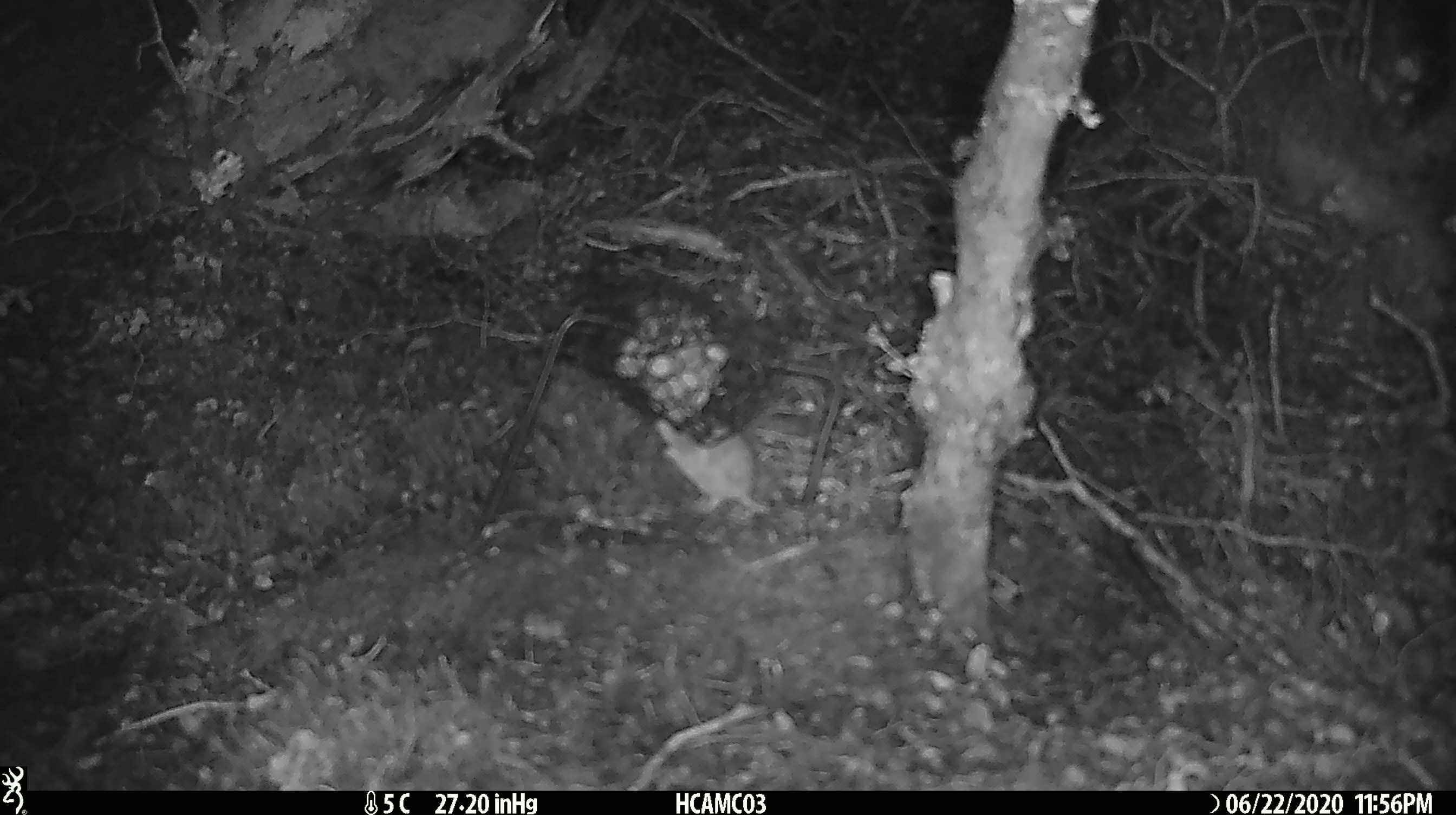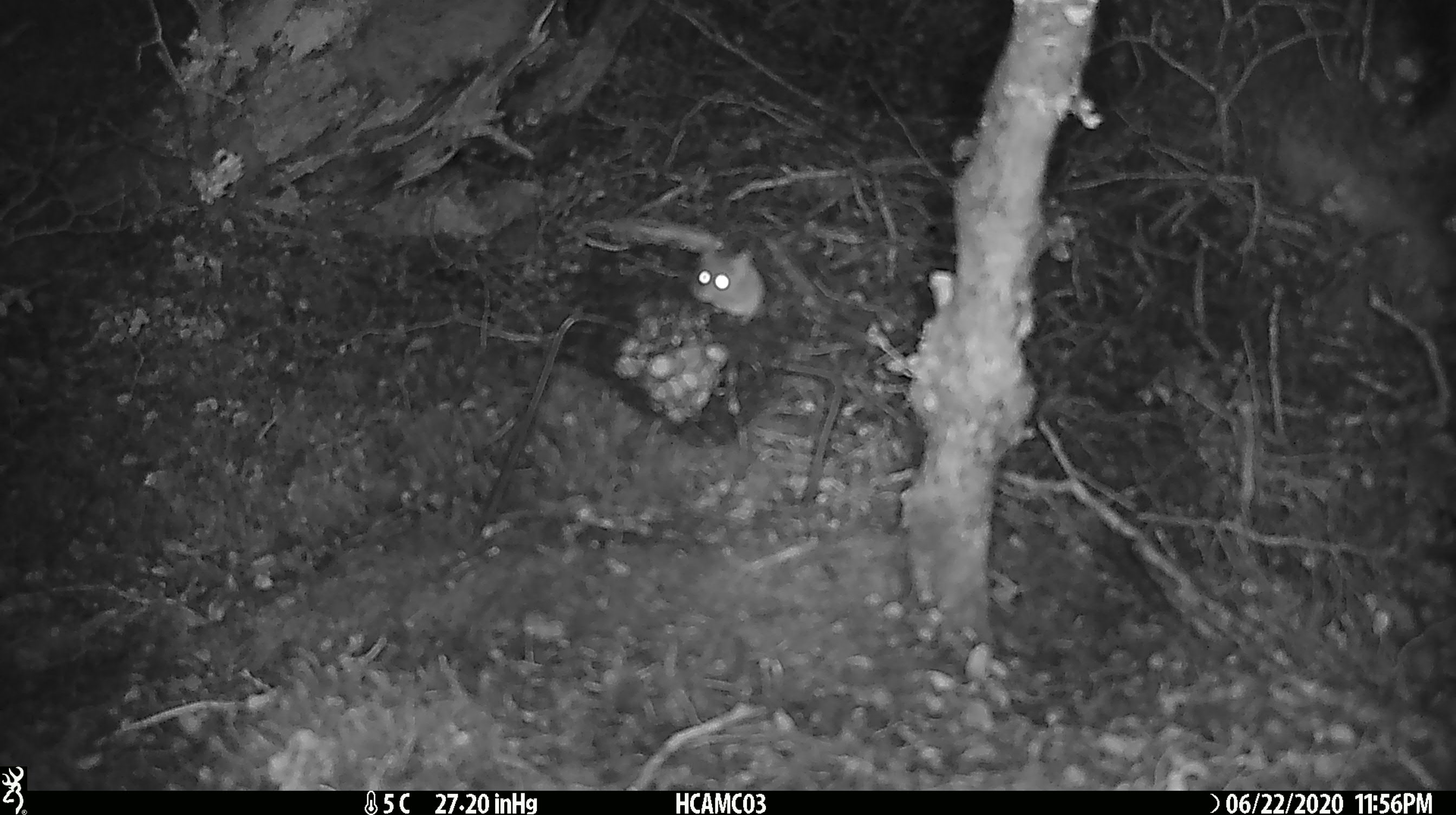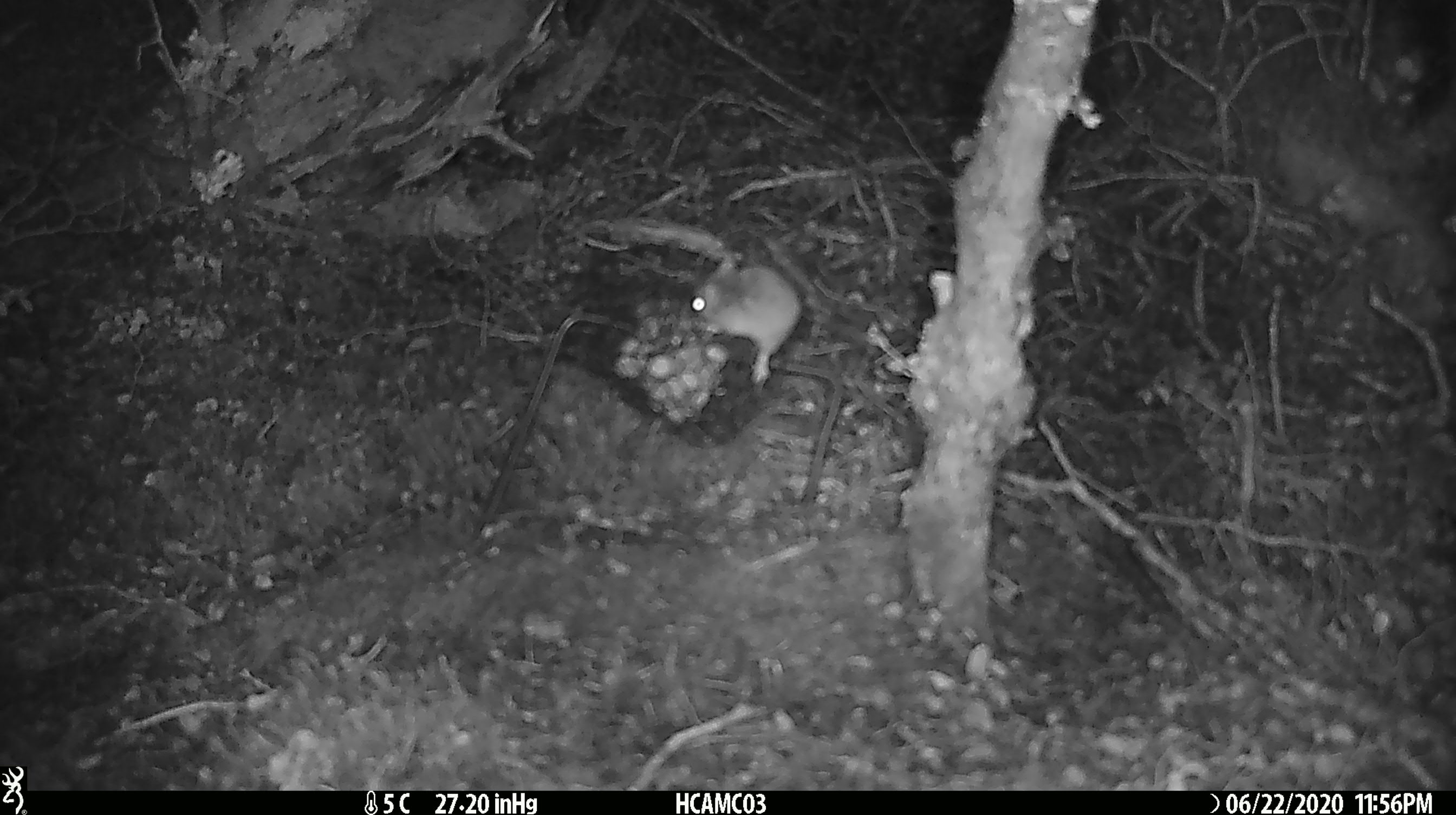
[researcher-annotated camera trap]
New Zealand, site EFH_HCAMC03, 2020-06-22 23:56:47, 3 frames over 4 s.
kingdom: Animalia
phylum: Chordata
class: Mammalia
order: Rodentia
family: Muridae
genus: Mus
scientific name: Mus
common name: mouse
Mouse (Mus).